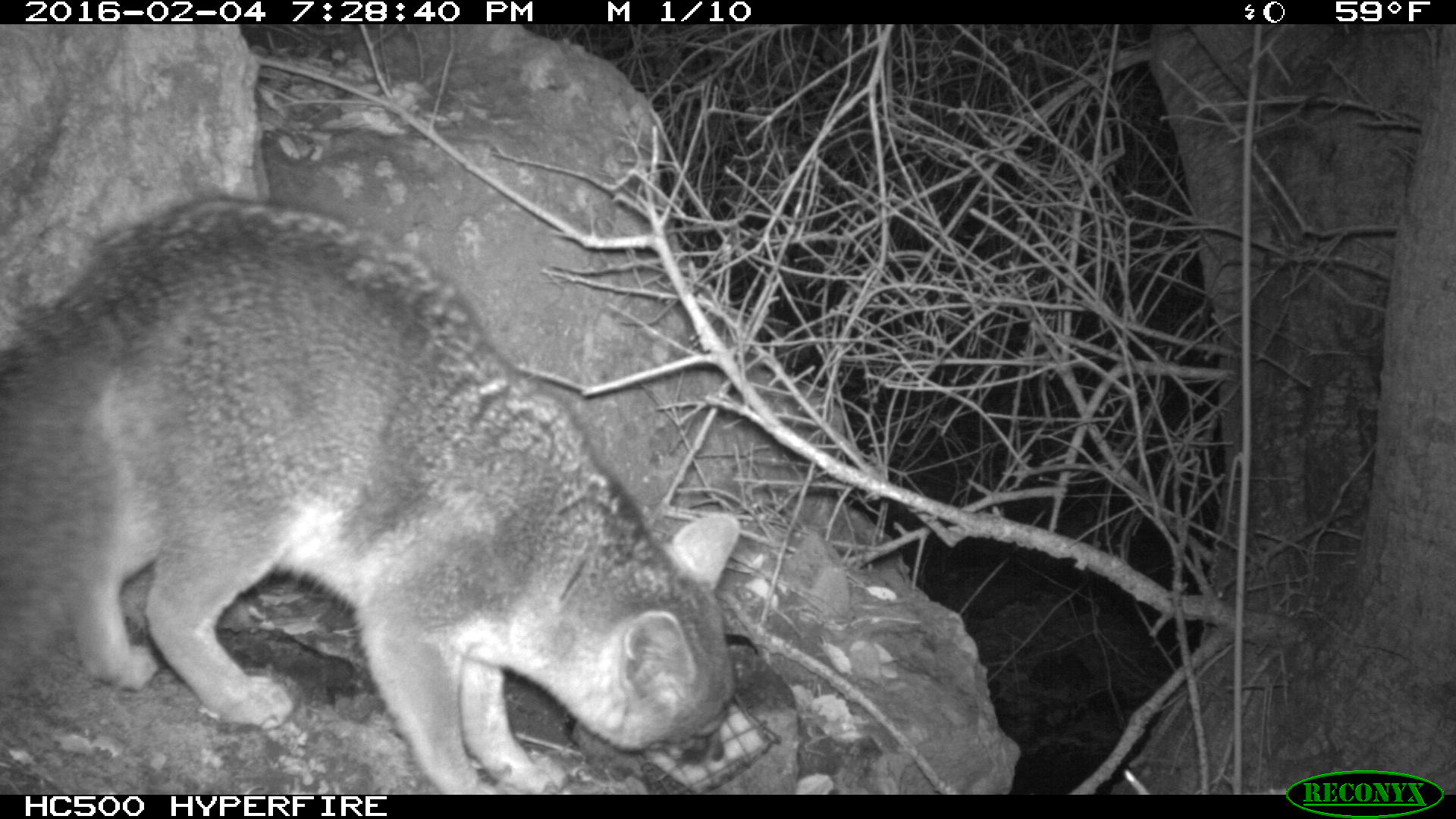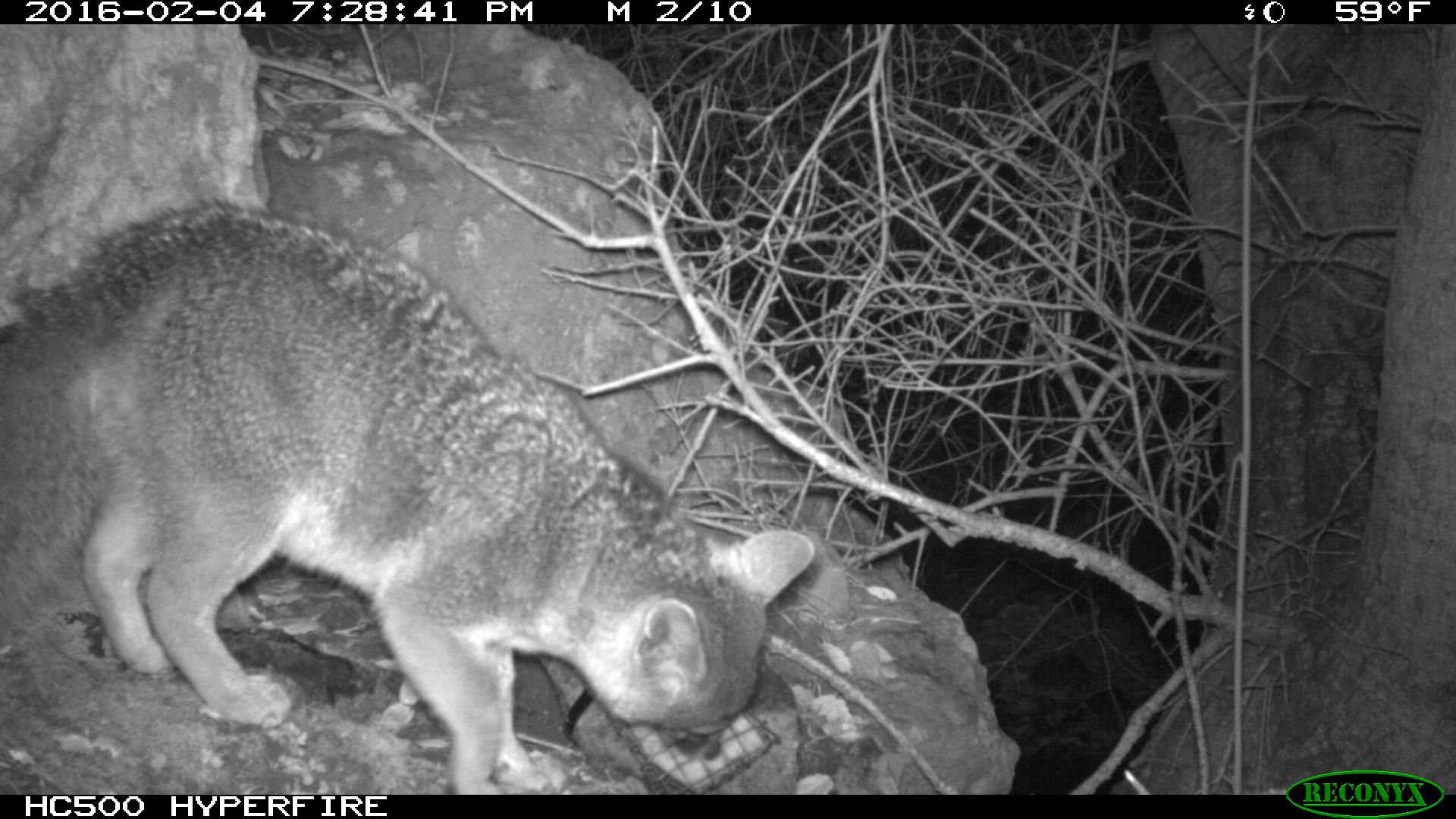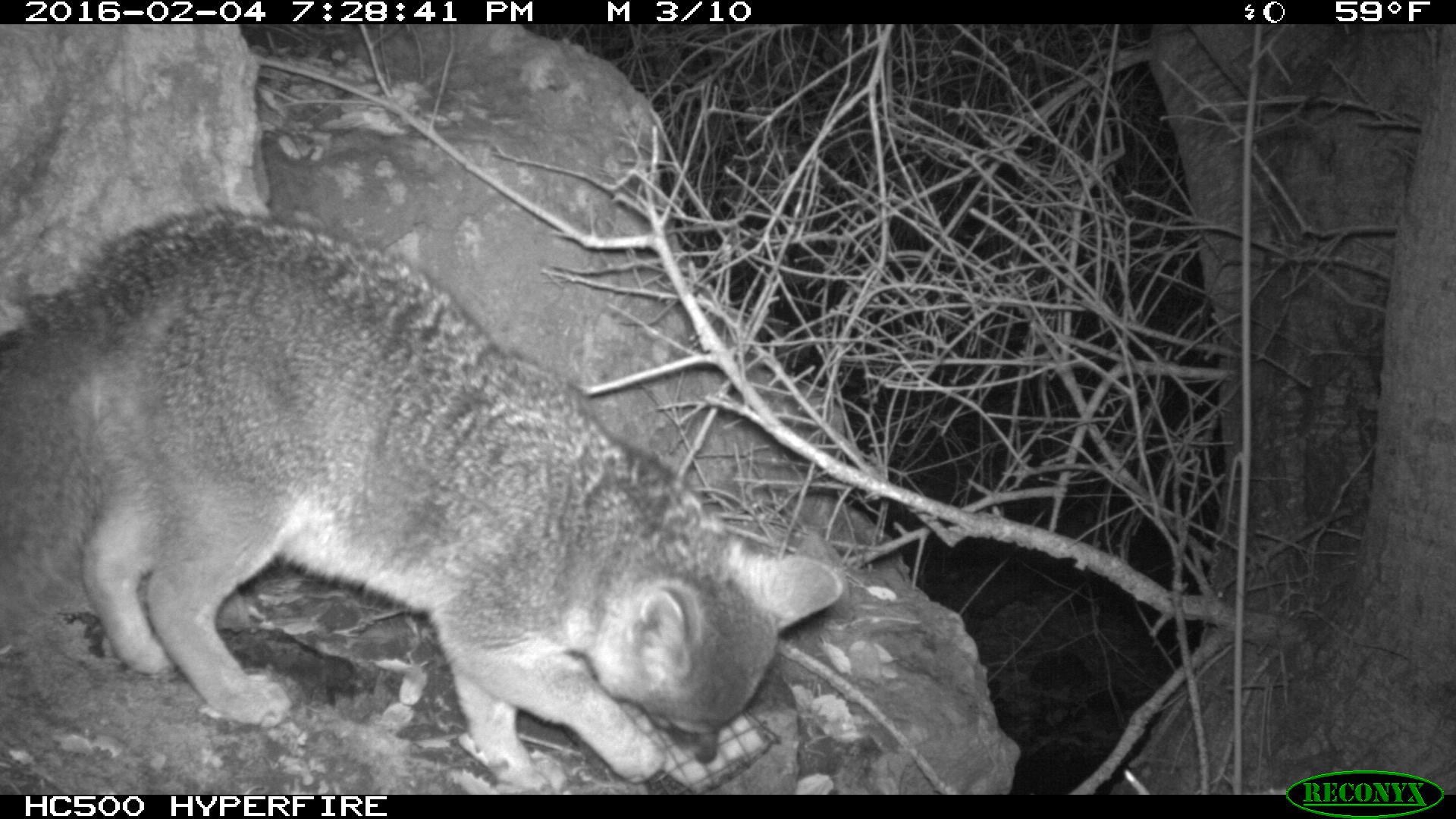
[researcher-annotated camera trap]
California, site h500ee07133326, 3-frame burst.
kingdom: Animalia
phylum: Chordata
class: Mammalia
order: Carnivora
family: Canidae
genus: Urocyon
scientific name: Urocyon littoralis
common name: island fox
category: fox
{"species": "fox (island fox) (Urocyon littoralis)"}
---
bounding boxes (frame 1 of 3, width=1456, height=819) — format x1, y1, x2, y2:
fox: 0, 193, 742, 793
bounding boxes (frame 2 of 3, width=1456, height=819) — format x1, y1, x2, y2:
fox: 0, 197, 814, 794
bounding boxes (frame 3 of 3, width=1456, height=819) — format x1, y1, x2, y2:
fox: 0, 199, 841, 792